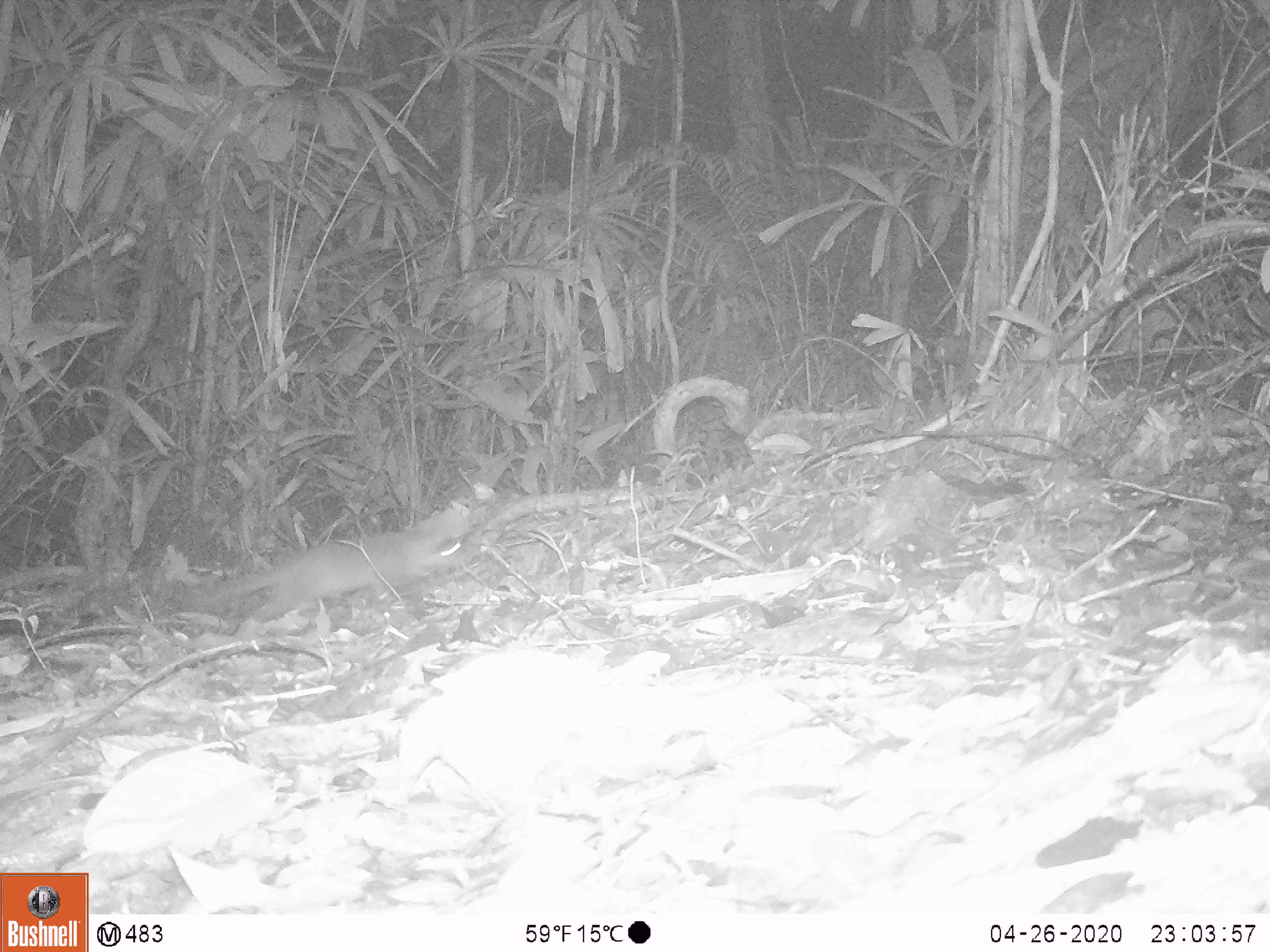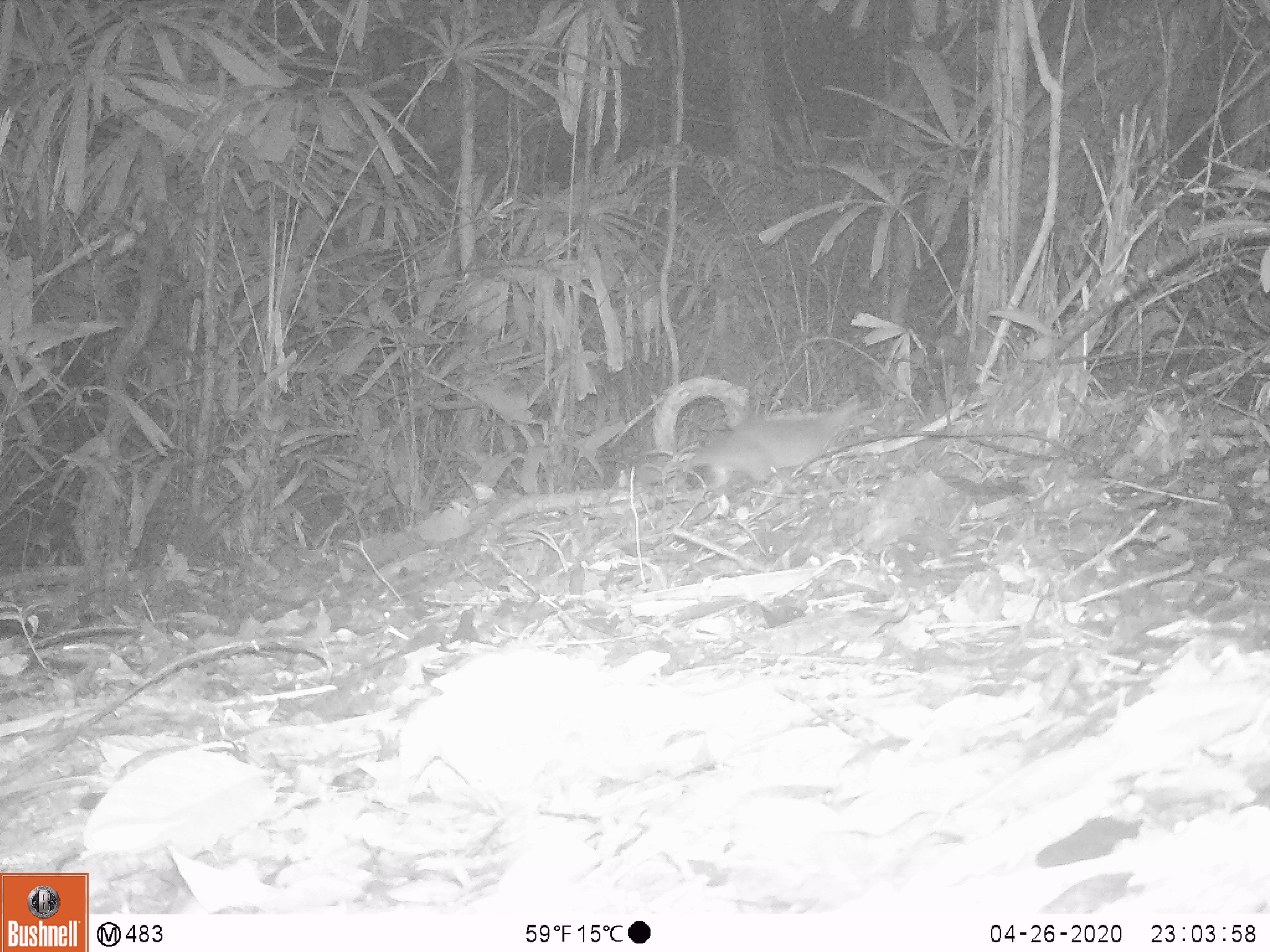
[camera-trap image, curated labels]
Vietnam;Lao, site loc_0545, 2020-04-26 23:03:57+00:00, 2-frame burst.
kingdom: Animalia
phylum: Chordata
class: Mammalia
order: Carnivora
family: Mustelidae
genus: Melogale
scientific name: Melogale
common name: ferret badger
Ferret badger (Melogale). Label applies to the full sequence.